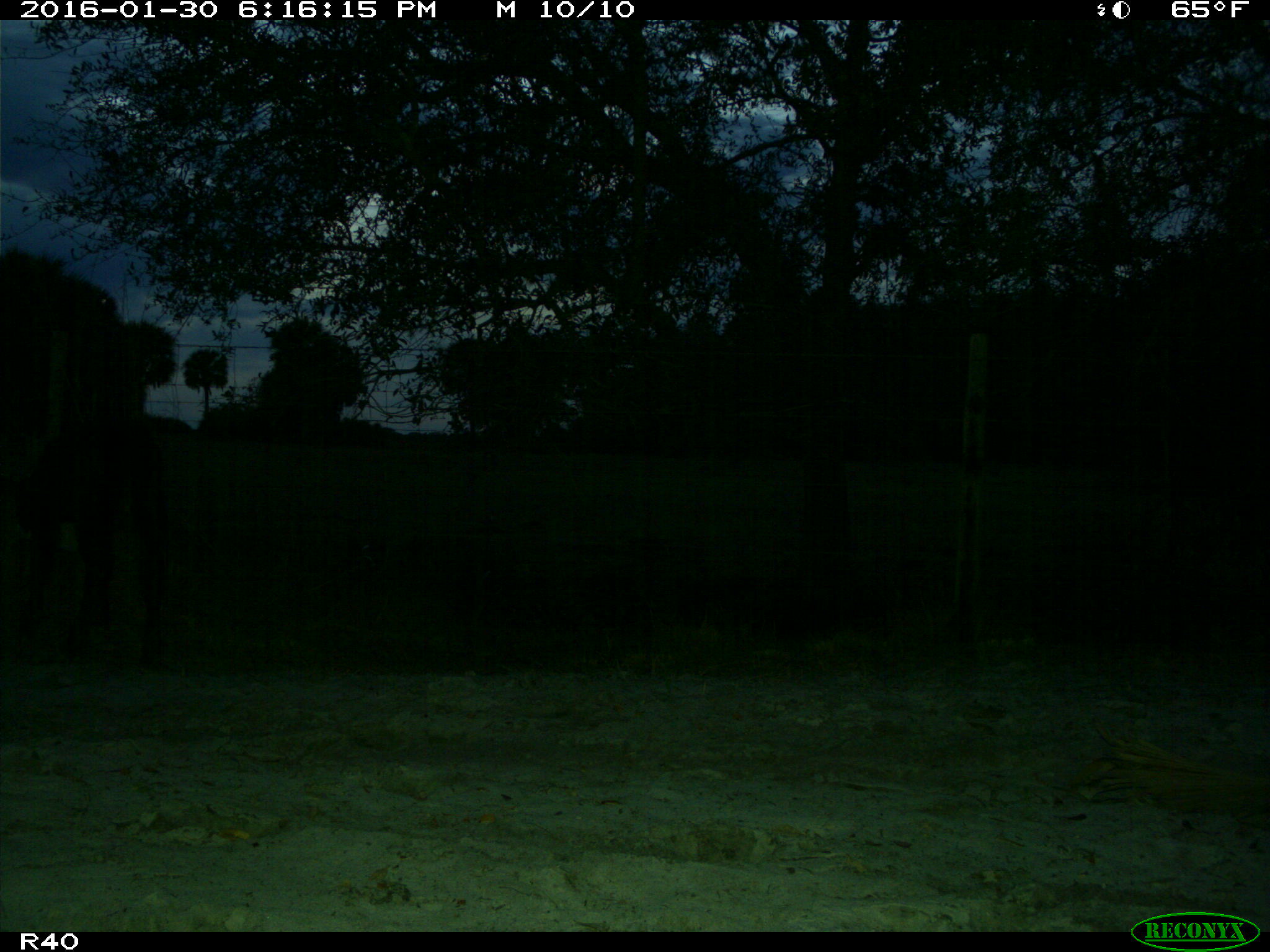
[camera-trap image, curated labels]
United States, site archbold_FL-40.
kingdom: Animalia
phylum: Chordata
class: Mammalia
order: Artiodactyla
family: Bovidae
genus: Bos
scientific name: Bos taurus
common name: domestic cow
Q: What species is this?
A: Bos taurus (domestic cow).